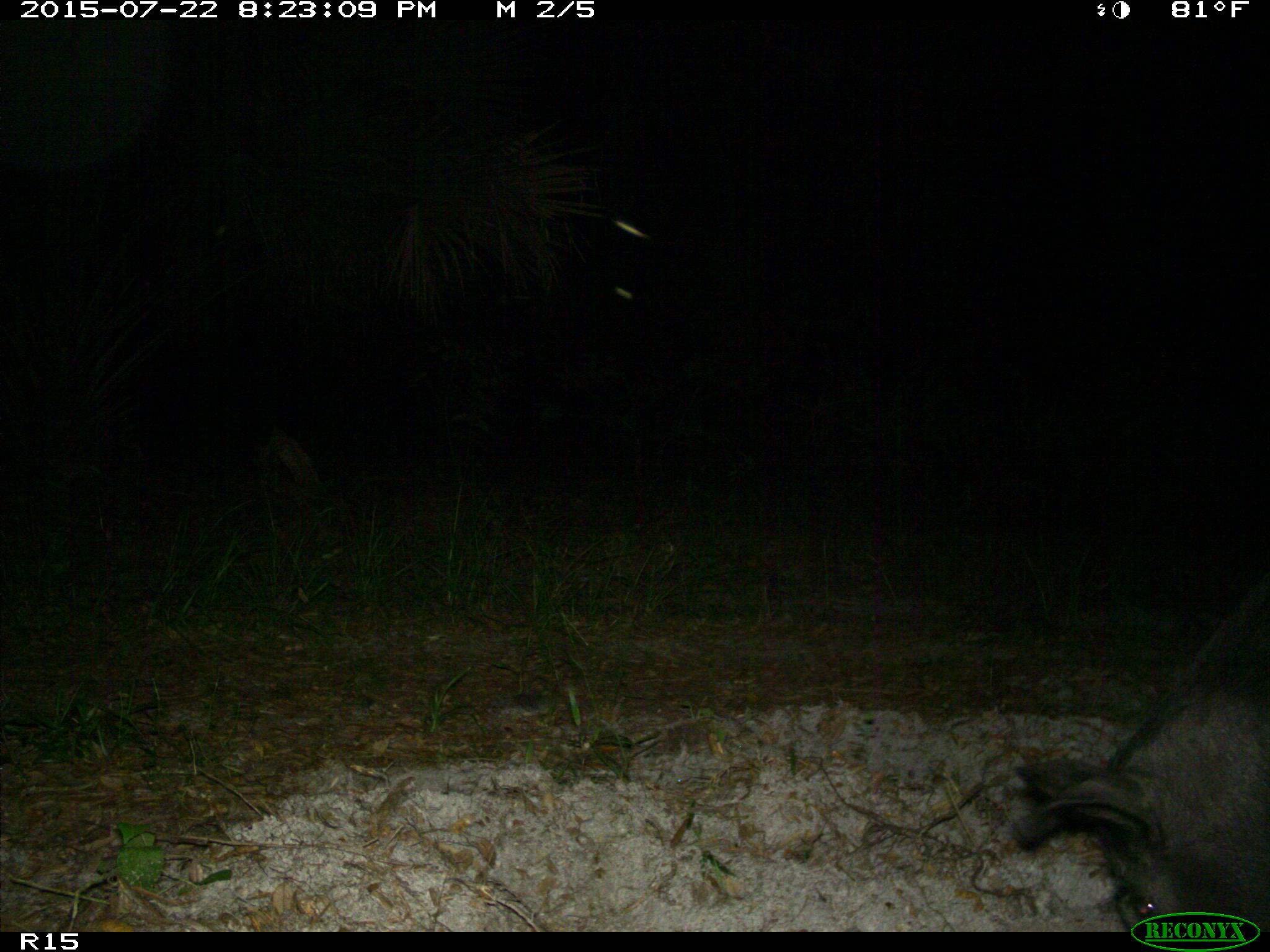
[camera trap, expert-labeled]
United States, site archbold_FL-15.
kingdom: Animalia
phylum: Chordata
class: Mammalia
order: Artiodactyla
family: Suidae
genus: Sus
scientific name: Sus scrofa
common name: wild boar